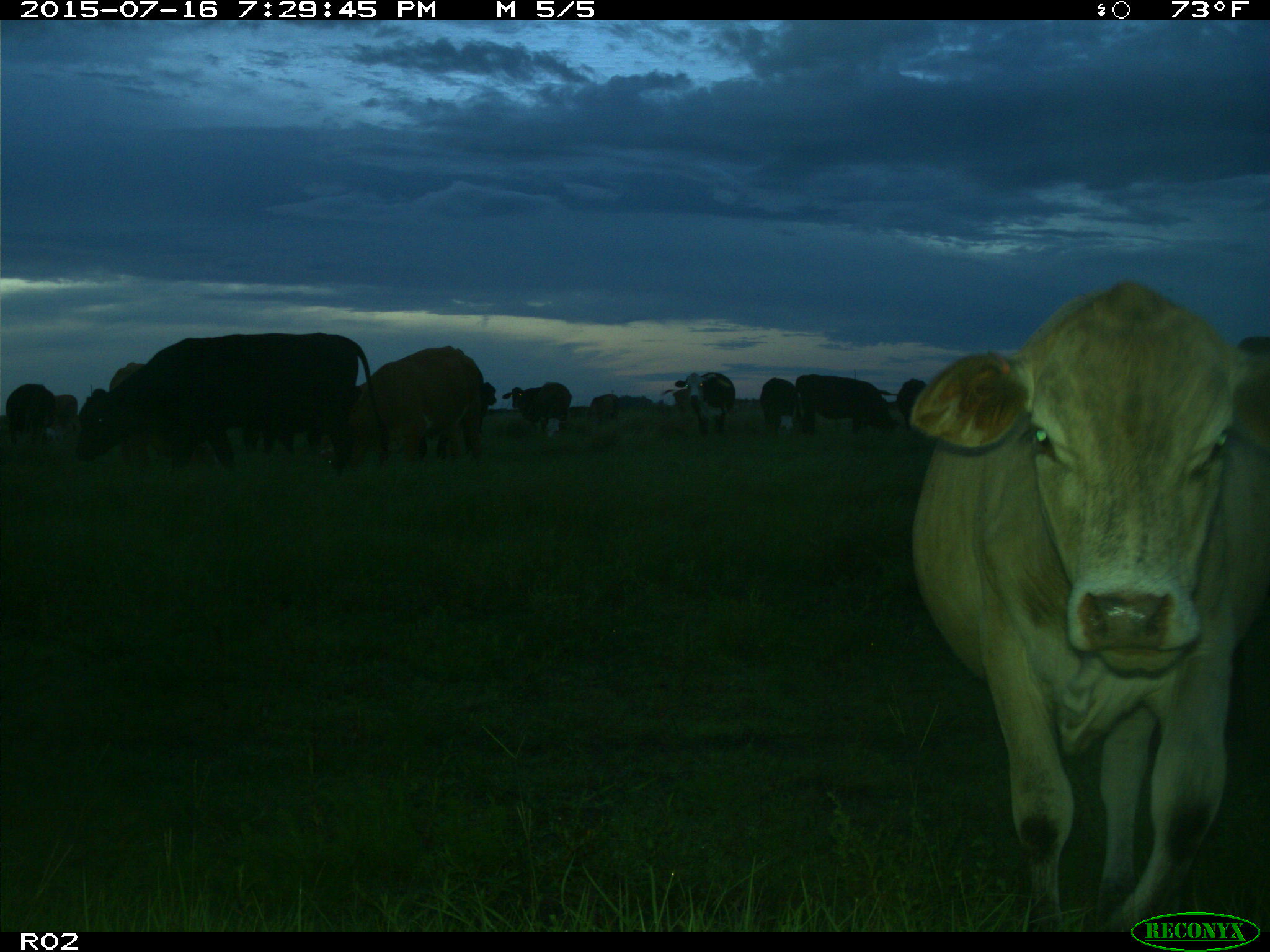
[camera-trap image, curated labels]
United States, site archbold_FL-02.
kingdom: Animalia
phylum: Chordata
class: Mammalia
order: Artiodactyla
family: Bovidae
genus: Bos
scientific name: Bos taurus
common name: domestic cow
Bos taurus (domestic cow).